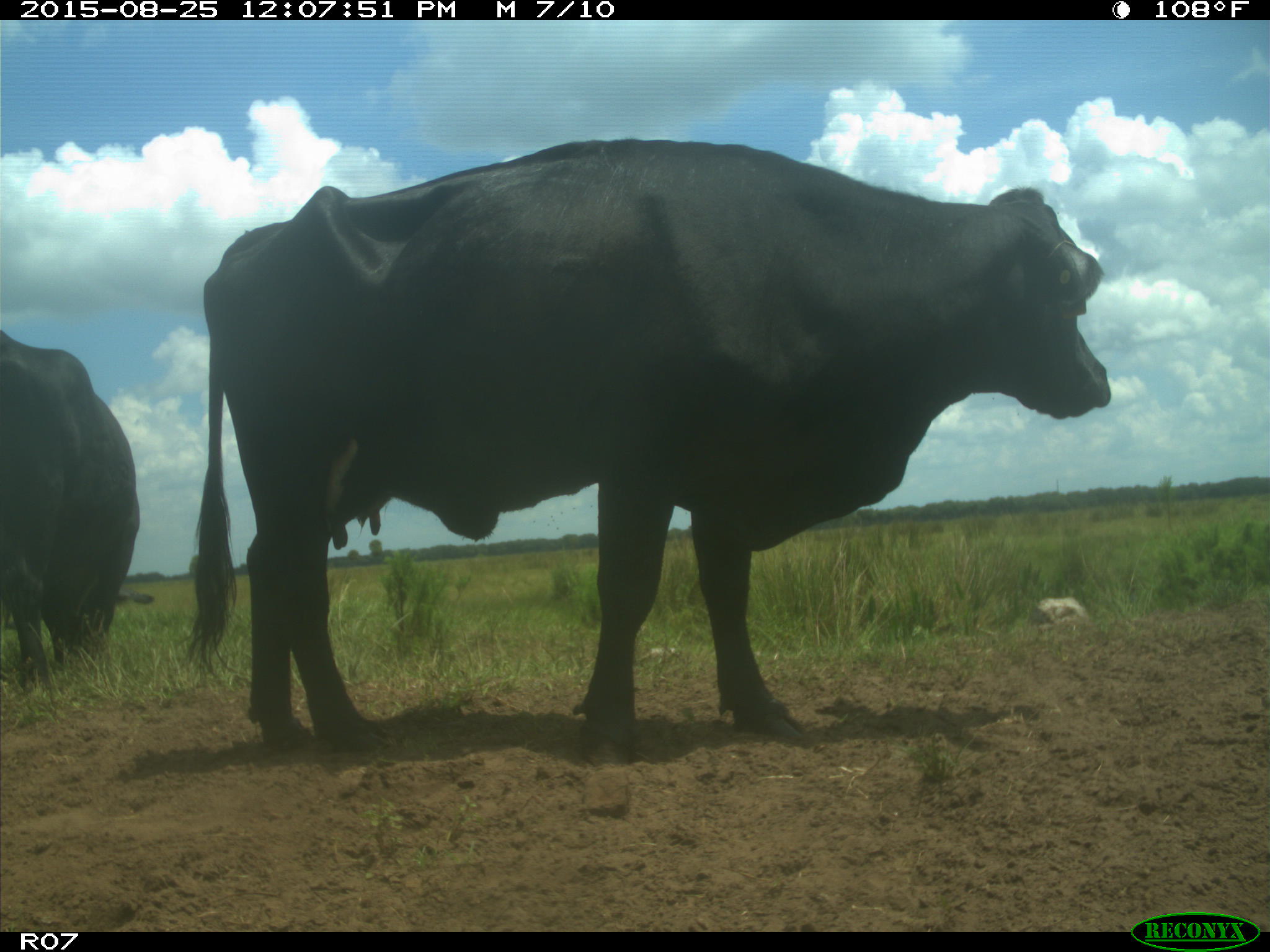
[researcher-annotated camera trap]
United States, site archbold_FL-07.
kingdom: Animalia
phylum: Chordata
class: Mammalia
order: Artiodactyla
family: Bovidae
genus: Bos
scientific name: Bos taurus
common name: domestic cow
Bos taurus (domestic cow).